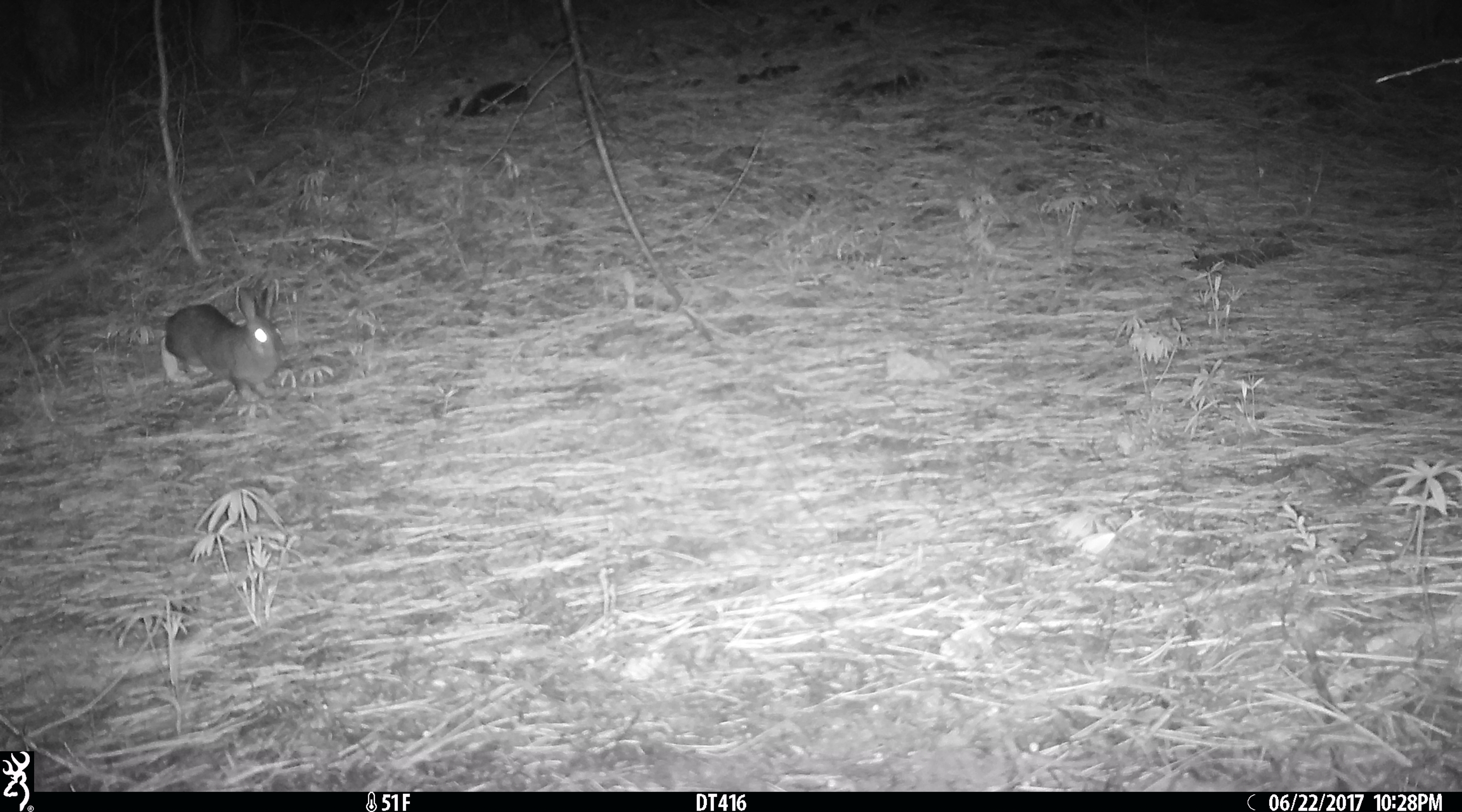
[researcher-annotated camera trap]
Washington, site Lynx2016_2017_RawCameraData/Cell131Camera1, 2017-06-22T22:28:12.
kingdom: Animalia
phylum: Chordata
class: Mammalia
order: Lagomorpha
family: Leporidae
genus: Lepus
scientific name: Lepus americanus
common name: snowshoe hare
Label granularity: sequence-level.